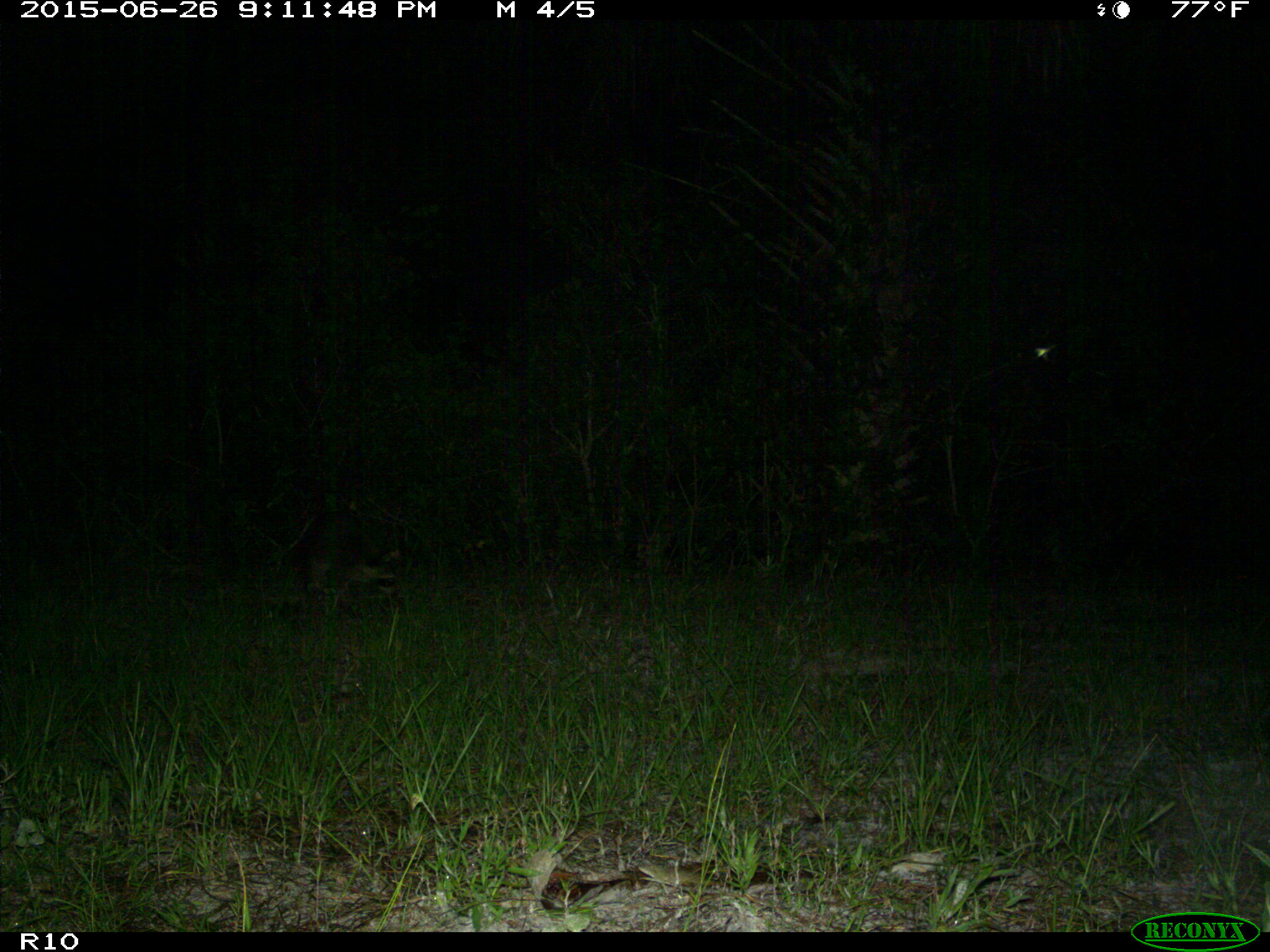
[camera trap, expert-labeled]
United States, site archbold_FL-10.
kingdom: Animalia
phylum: Chordata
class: Mammalia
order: Carnivora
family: Procyonidae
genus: Procyon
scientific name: Procyon lotor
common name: common raccoon